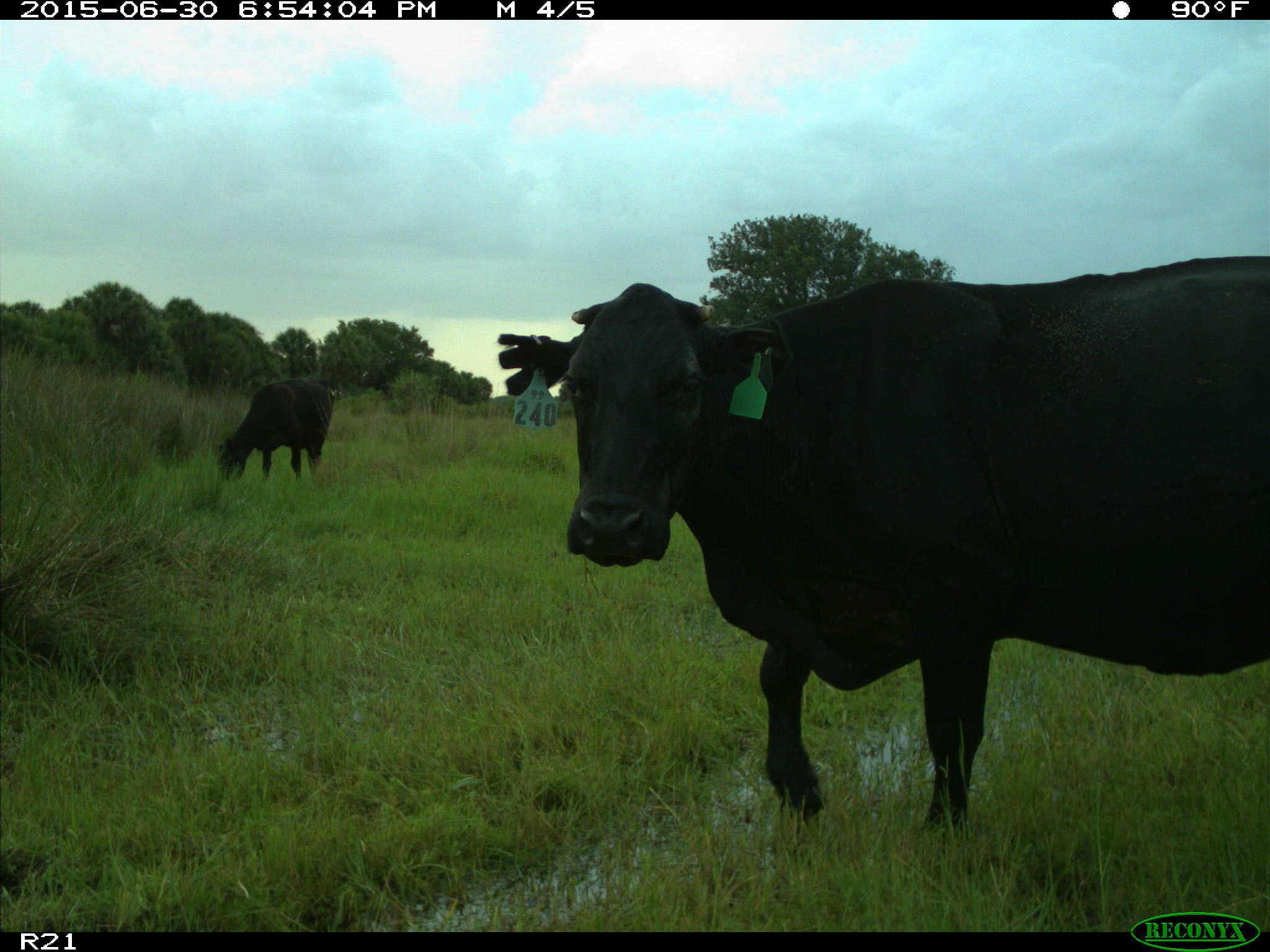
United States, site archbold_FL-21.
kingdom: Animalia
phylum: Chordata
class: Mammalia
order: Artiodactyla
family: Bovidae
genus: Bos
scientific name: Bos taurus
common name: domestic cow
Bos taurus (domestic cow).